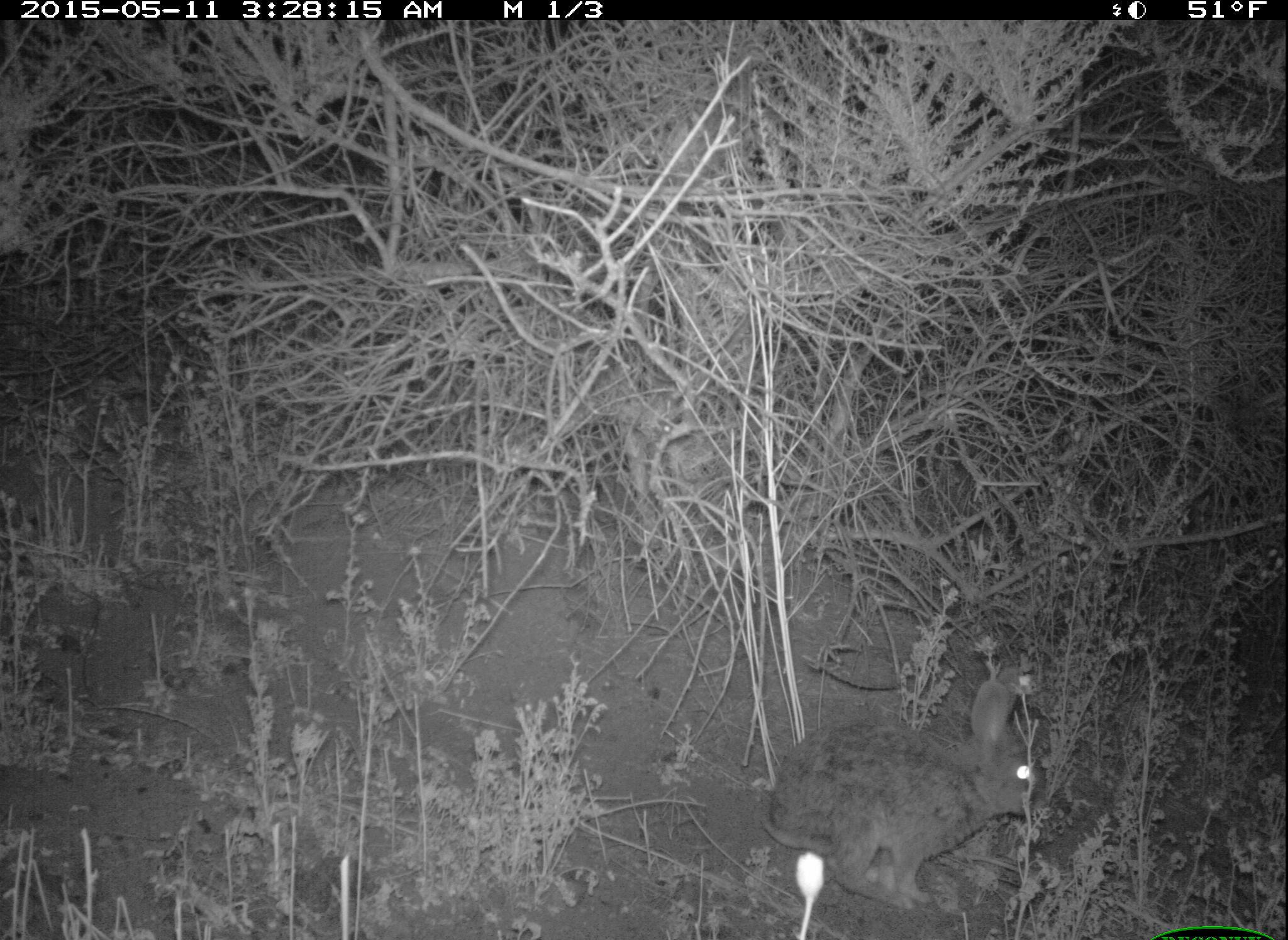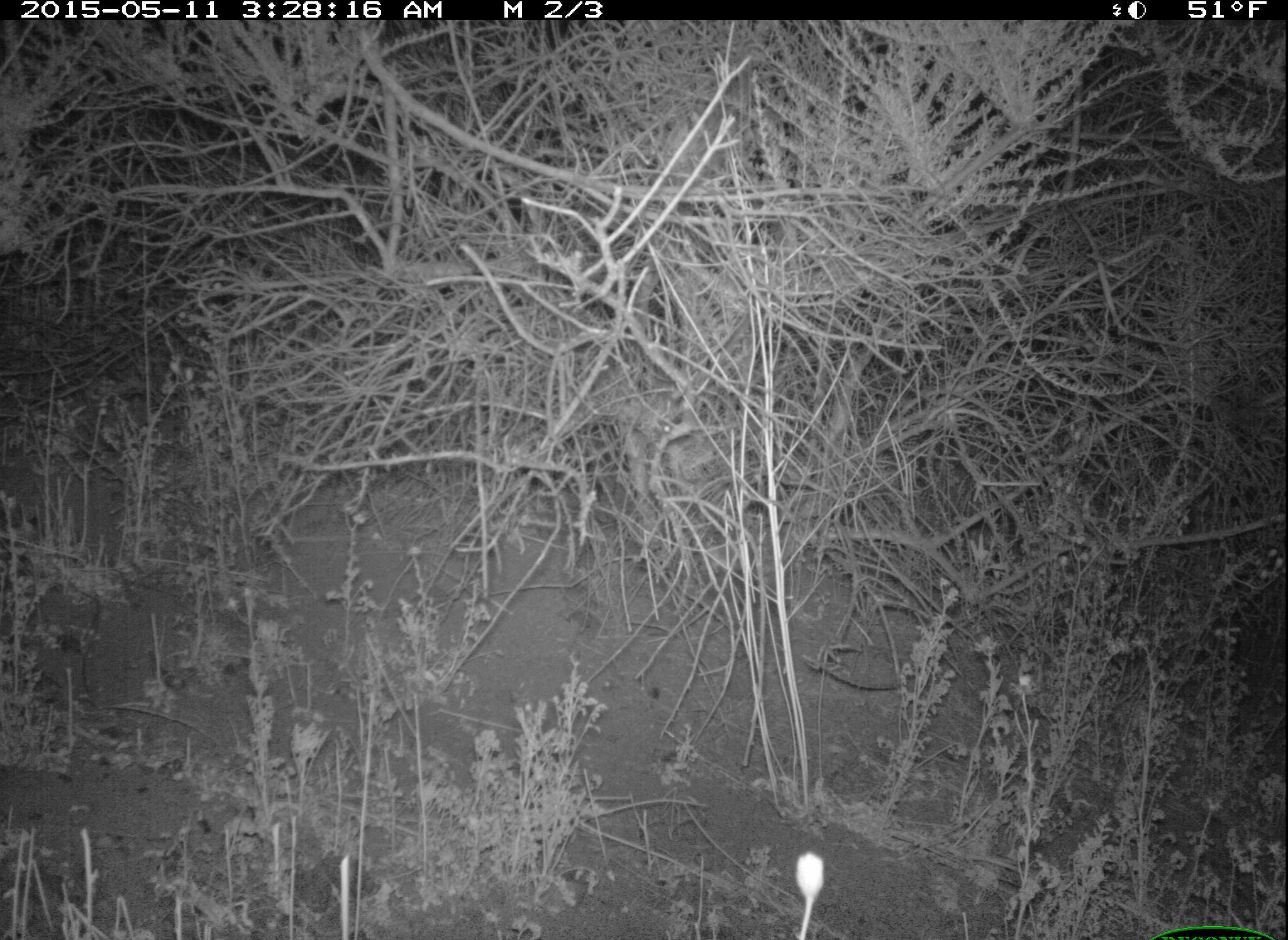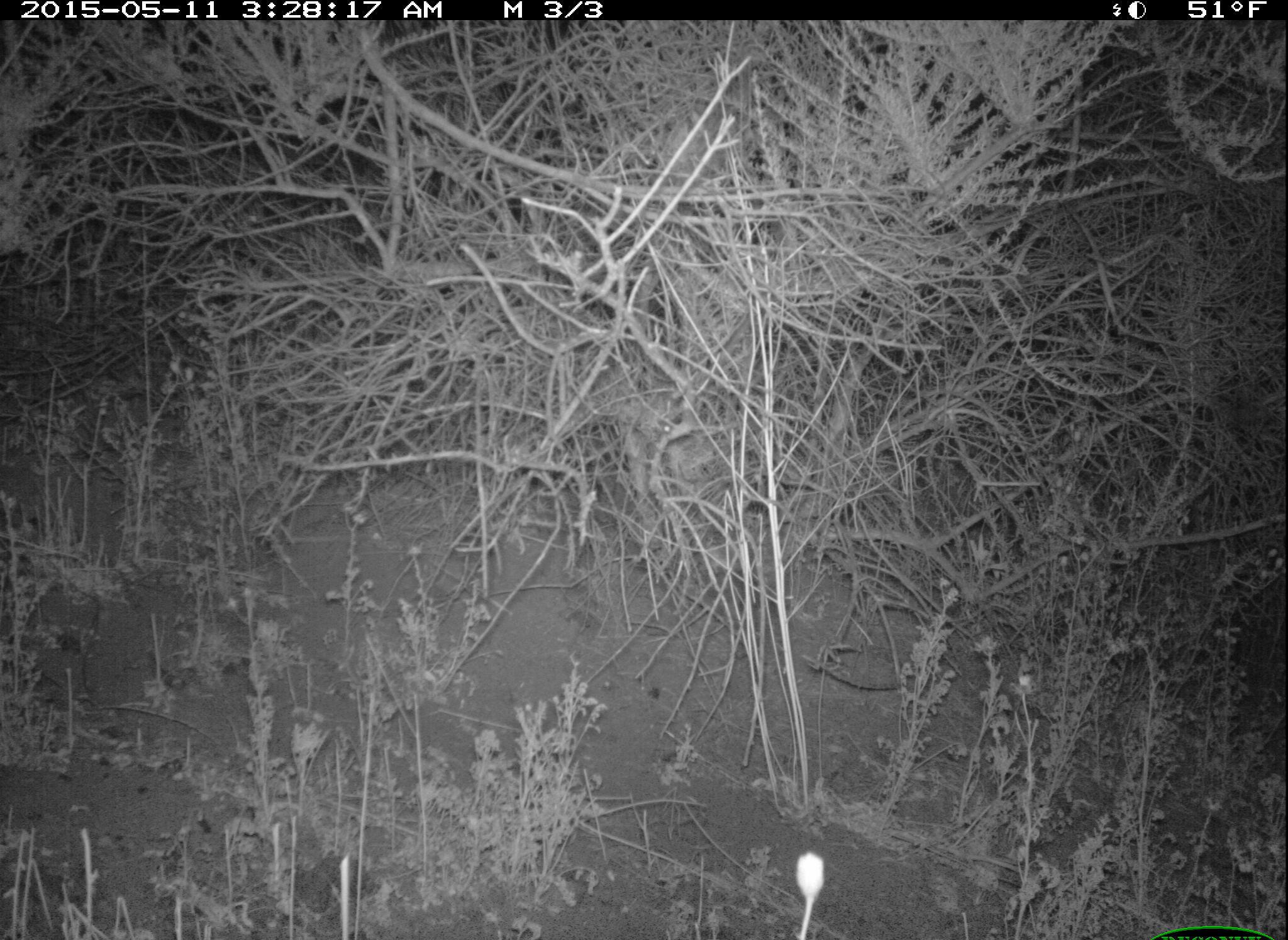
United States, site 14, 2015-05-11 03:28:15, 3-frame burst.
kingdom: Animalia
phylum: Chordata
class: Mammalia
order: Lagomorpha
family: Leporidae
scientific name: Leporidae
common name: rabbits and hares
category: rabbit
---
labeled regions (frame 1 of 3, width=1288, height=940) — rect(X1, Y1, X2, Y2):
rabbit: rect(758, 664, 1049, 911)